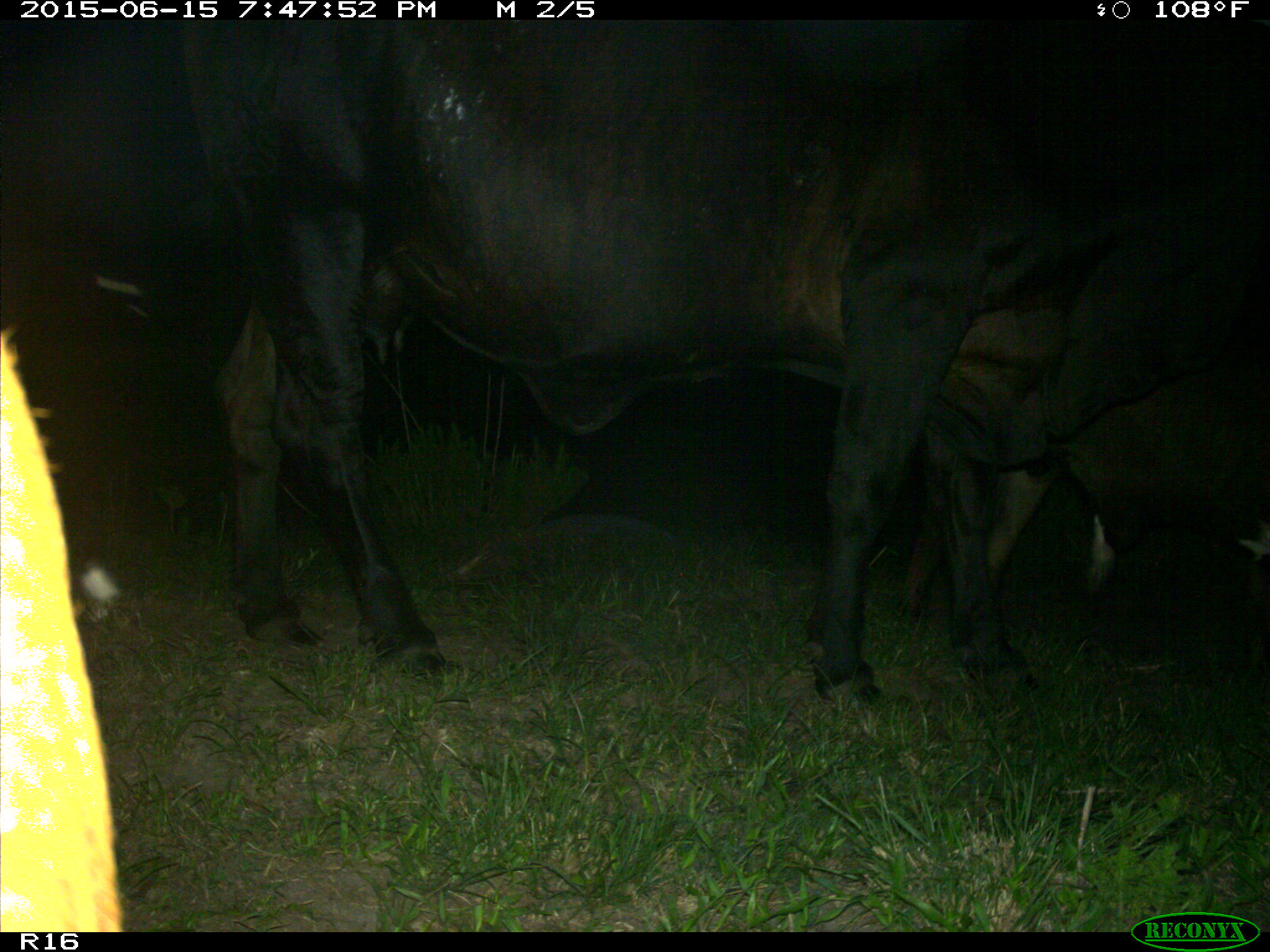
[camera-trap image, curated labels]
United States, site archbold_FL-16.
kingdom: Animalia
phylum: Chordata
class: Mammalia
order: Artiodactyla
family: Bovidae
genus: Bos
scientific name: Bos taurus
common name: domestic cow